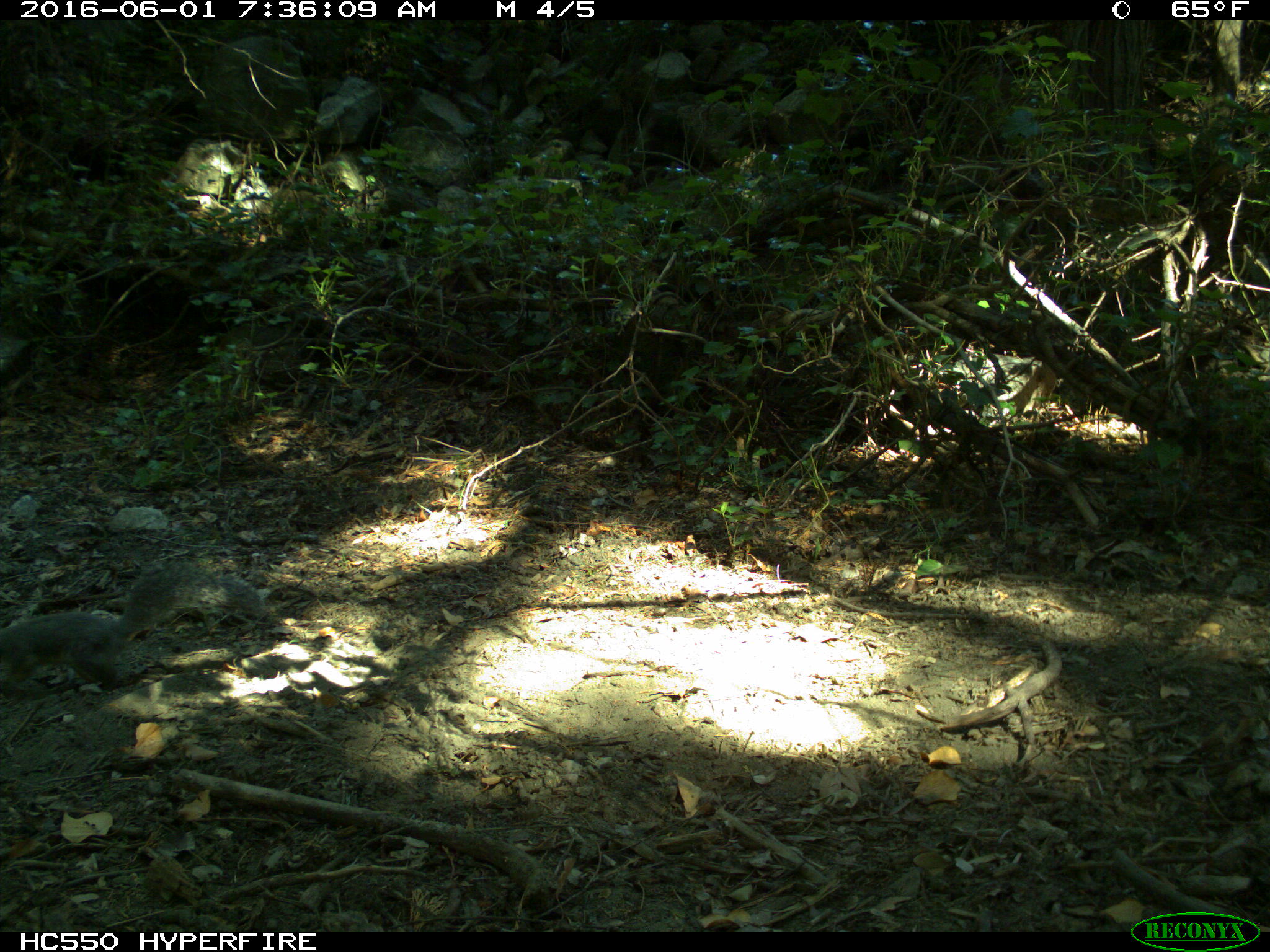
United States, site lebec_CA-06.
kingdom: Animalia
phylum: Chordata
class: Mammalia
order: Rodentia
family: Sciuridae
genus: Sciurus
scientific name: Sciurus carolinensis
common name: eastern gray squirrel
Sciurus carolinensis (eastern gray squirrel).